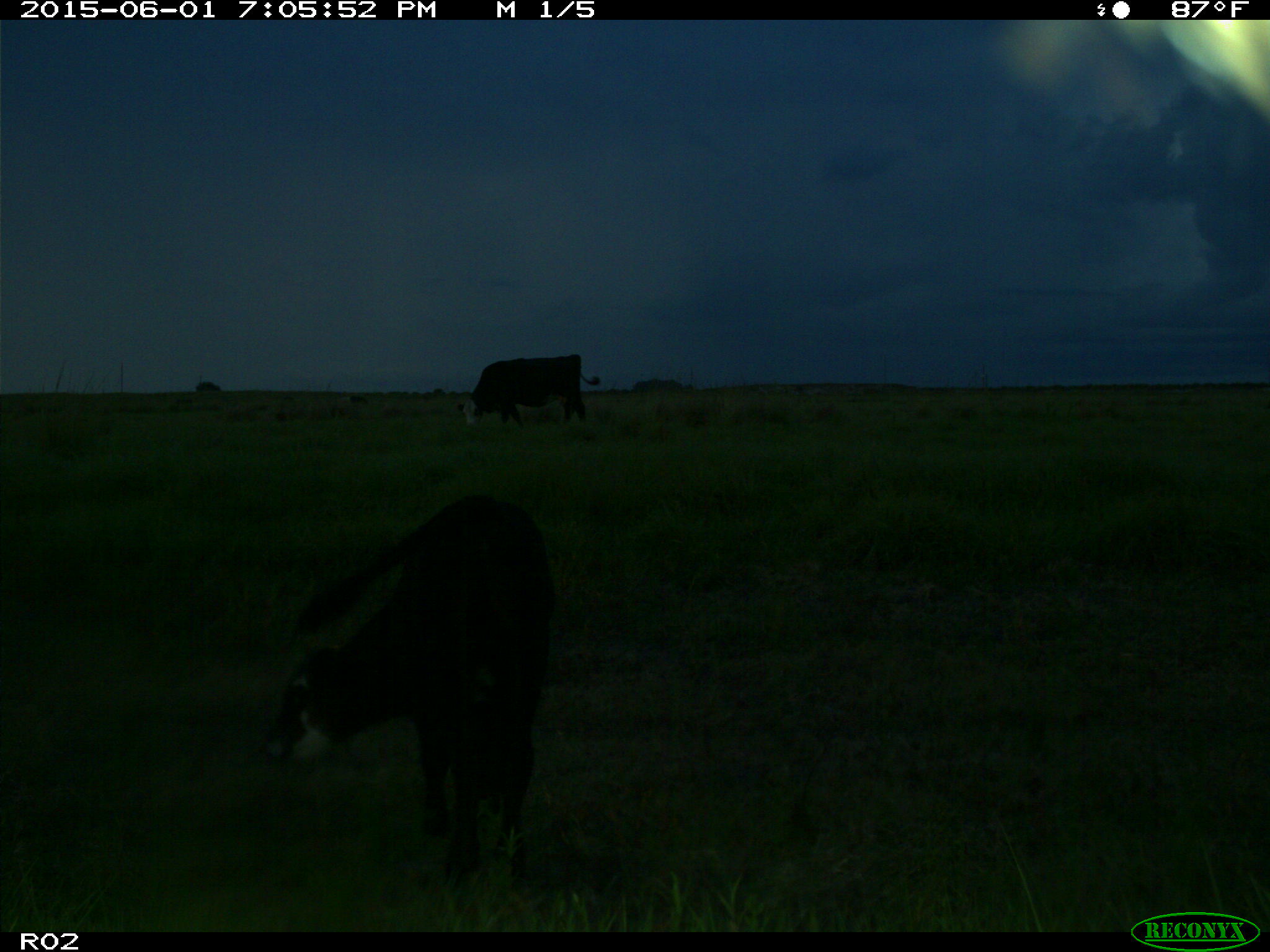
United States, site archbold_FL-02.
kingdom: Animalia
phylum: Chordata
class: Mammalia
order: Artiodactyla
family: Bovidae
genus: Bos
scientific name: Bos taurus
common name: domestic cow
Bos taurus (domestic cow).